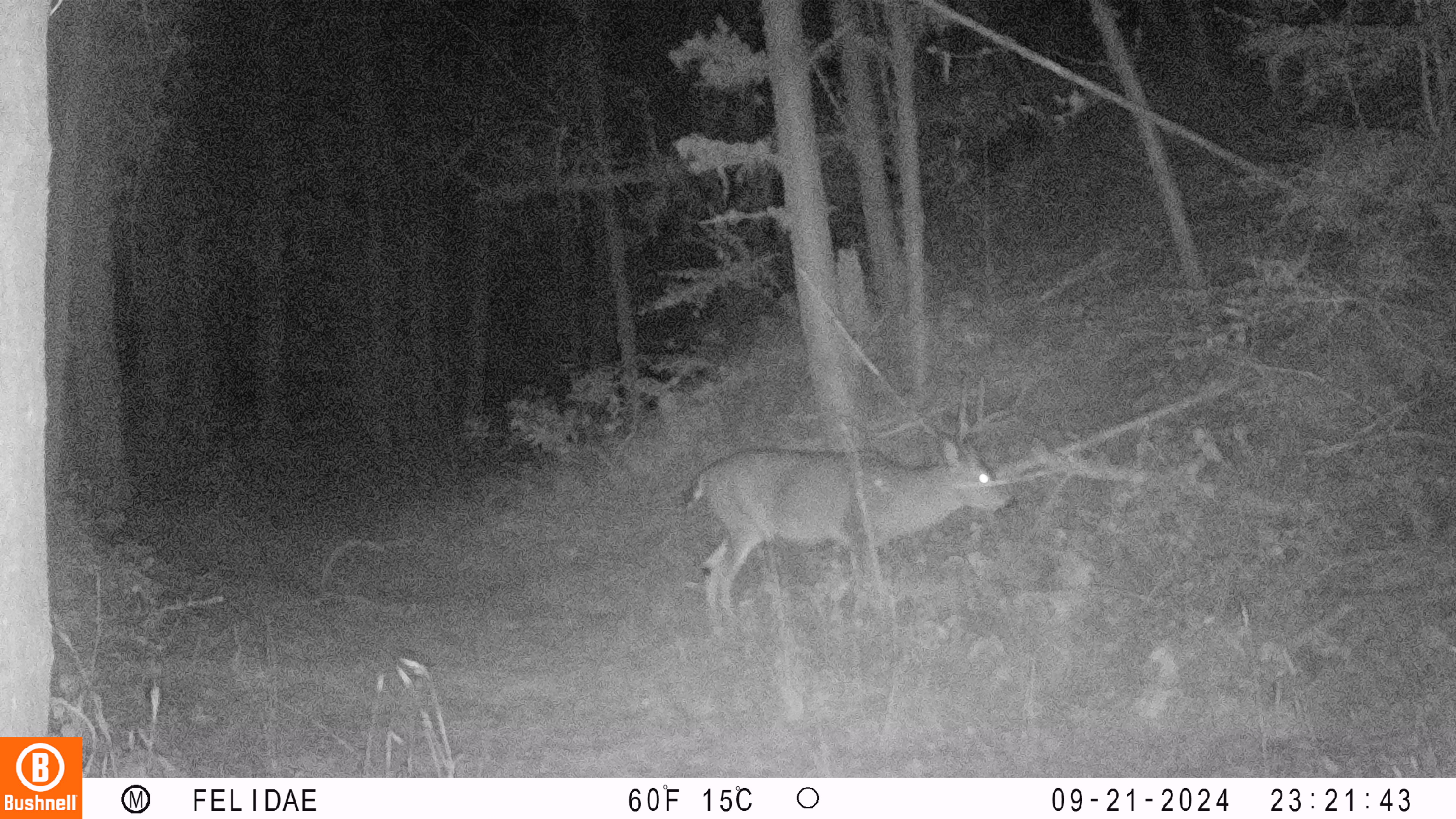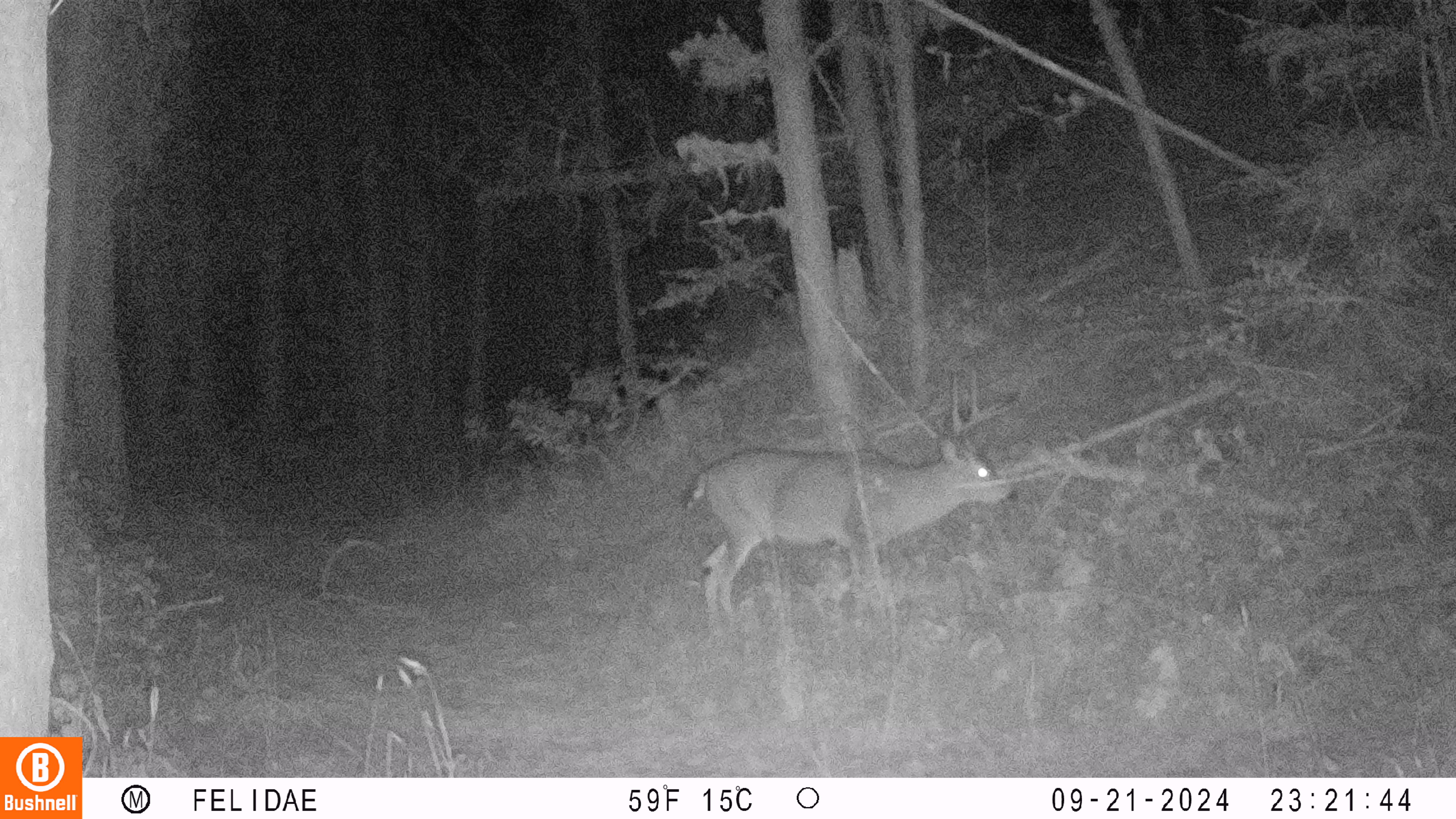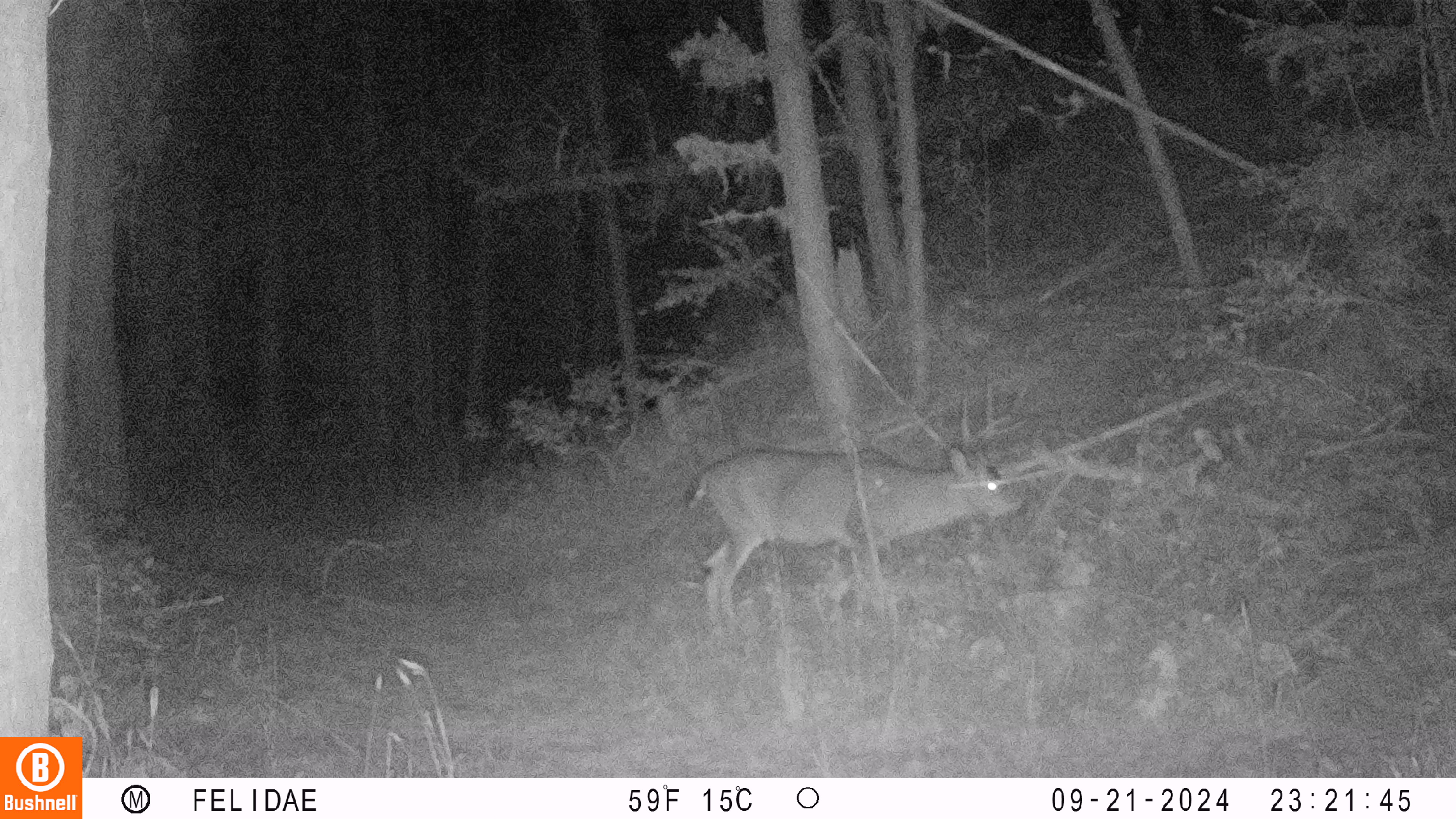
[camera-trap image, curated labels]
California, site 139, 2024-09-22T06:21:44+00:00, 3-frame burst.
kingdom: Animalia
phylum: Chordata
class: Mammalia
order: Artiodactyla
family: Cervidae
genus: Odocoileus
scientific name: Odocoileus hemionus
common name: mule deer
Mule deer (Odocoileus hemionus).